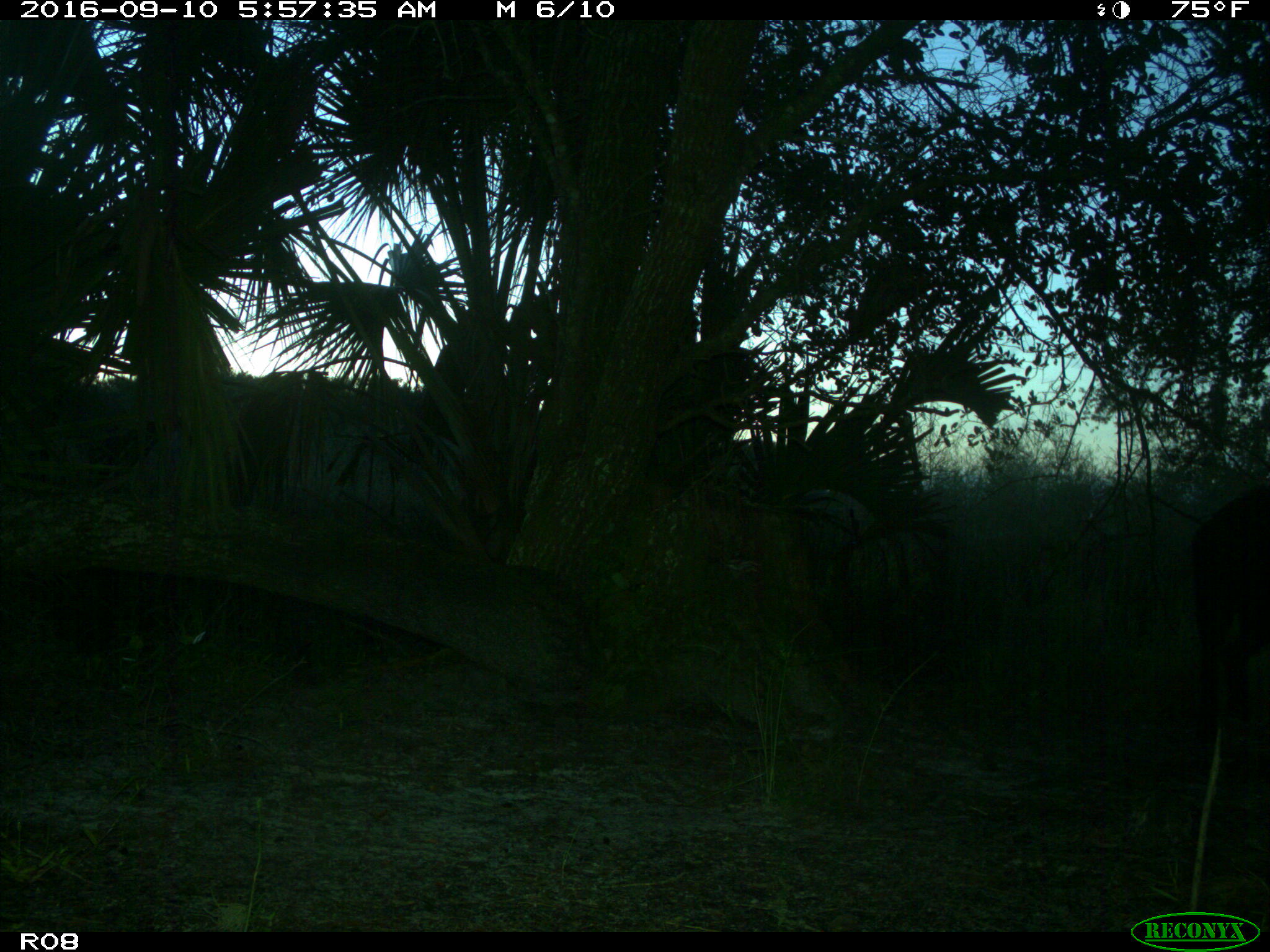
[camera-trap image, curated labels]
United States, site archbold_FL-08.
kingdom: Animalia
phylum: Chordata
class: Mammalia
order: Artiodactyla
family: Suidae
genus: Sus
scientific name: Sus scrofa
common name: wild boar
Sus scrofa (wild boar).